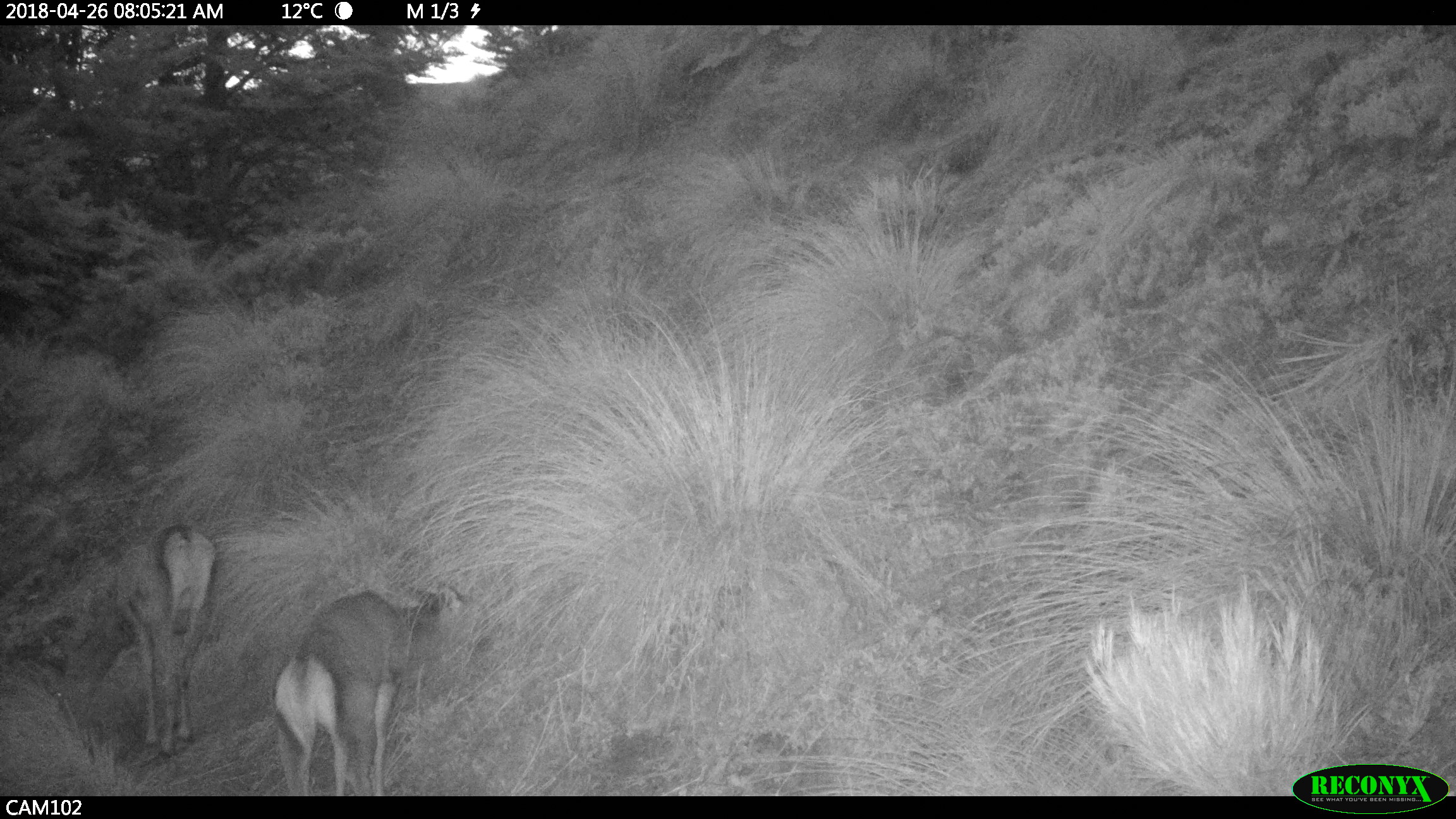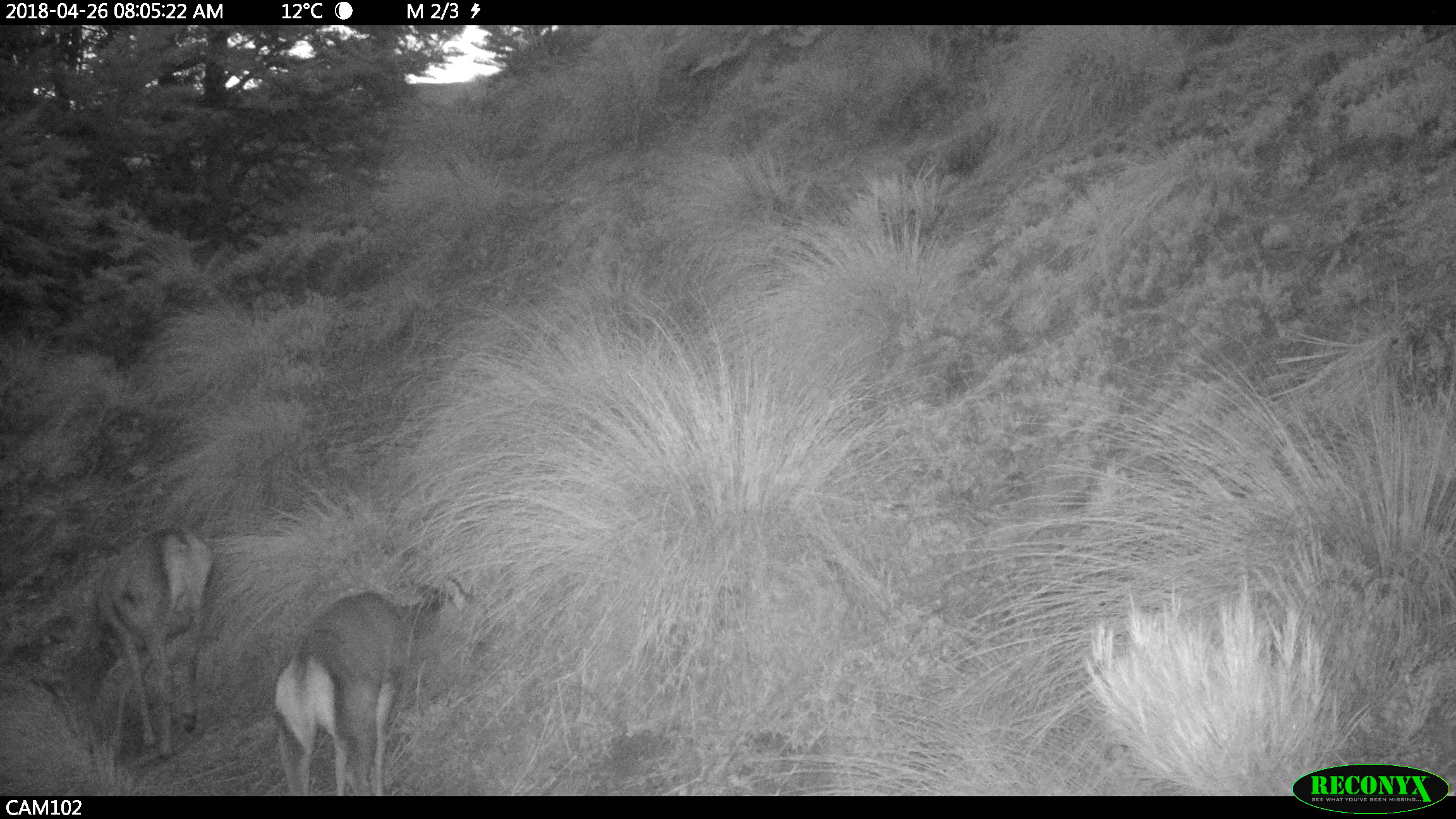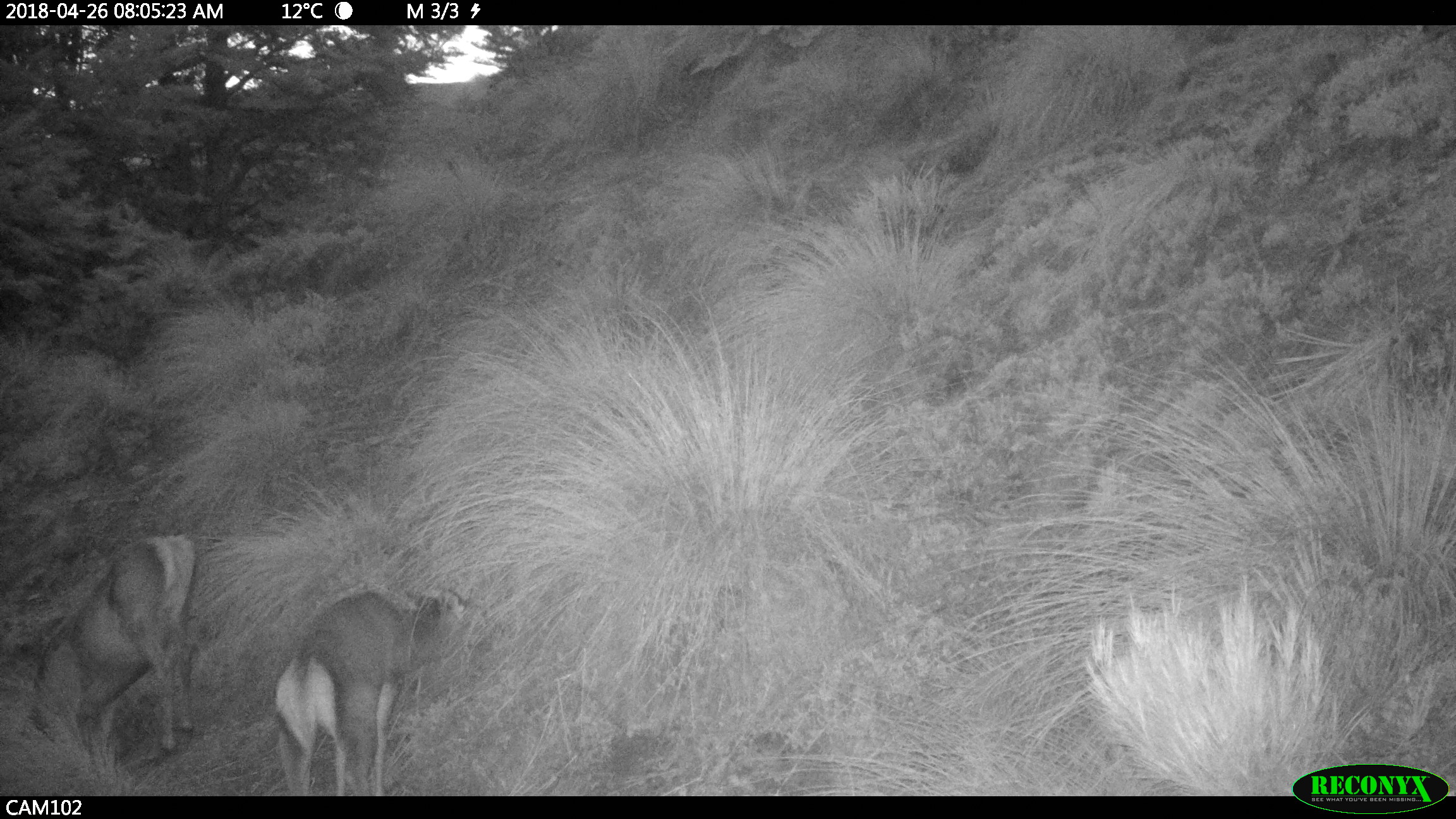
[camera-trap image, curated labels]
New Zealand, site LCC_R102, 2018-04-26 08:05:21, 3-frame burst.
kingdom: Animalia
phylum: Chordata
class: Mammalia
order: Artiodactyla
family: Cervidae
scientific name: Cervidae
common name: deer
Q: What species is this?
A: Deer (Cervidae).